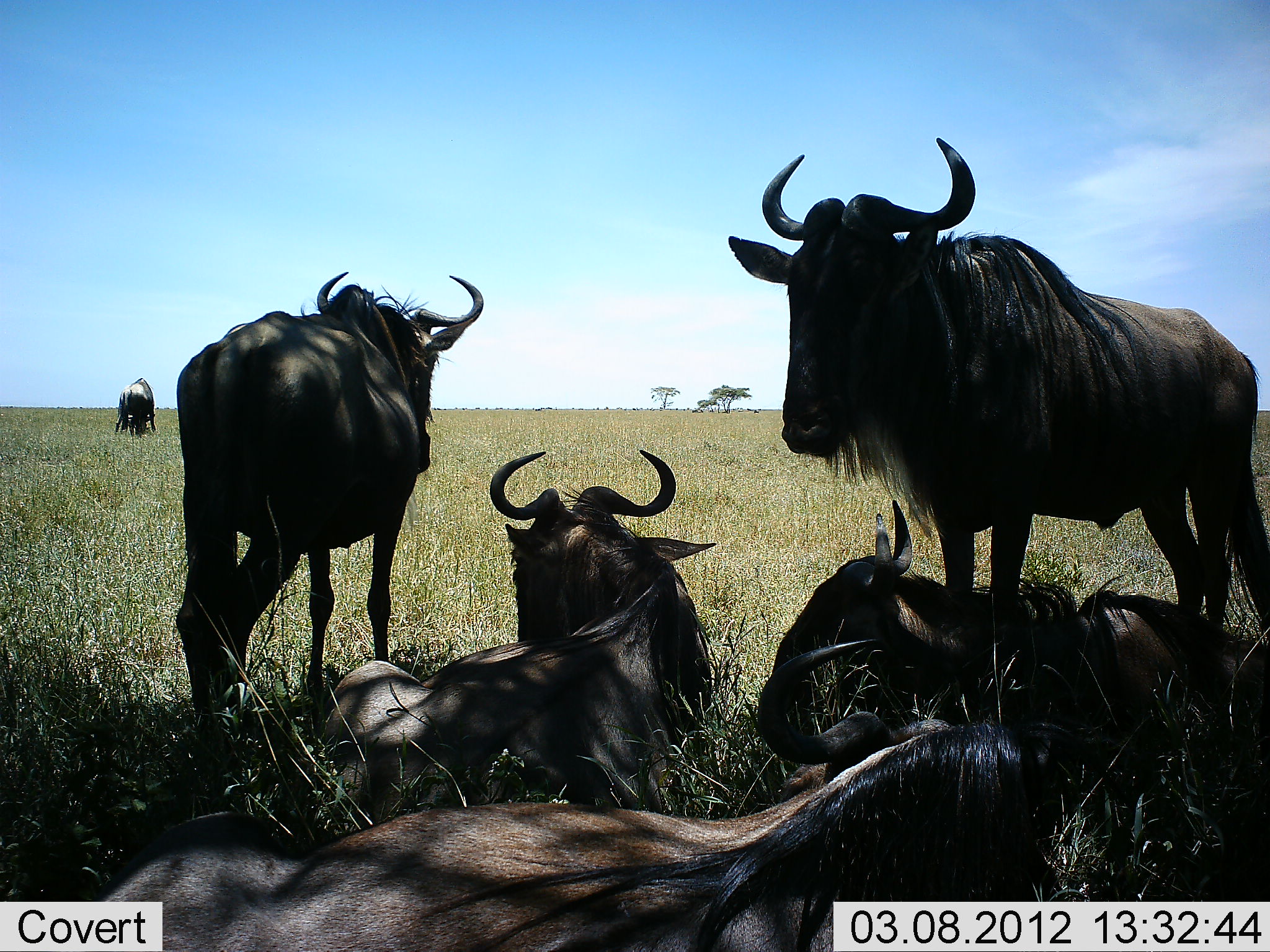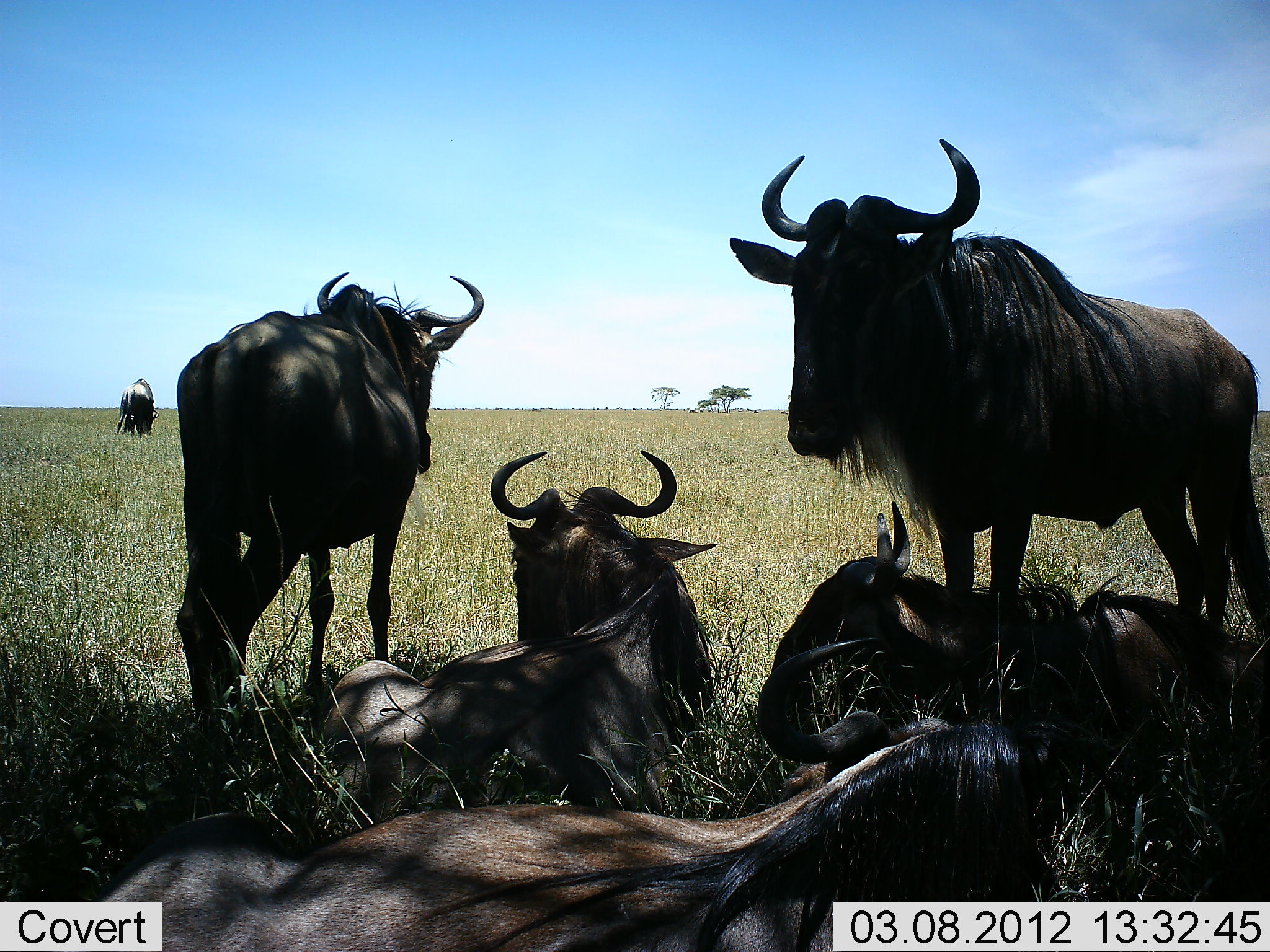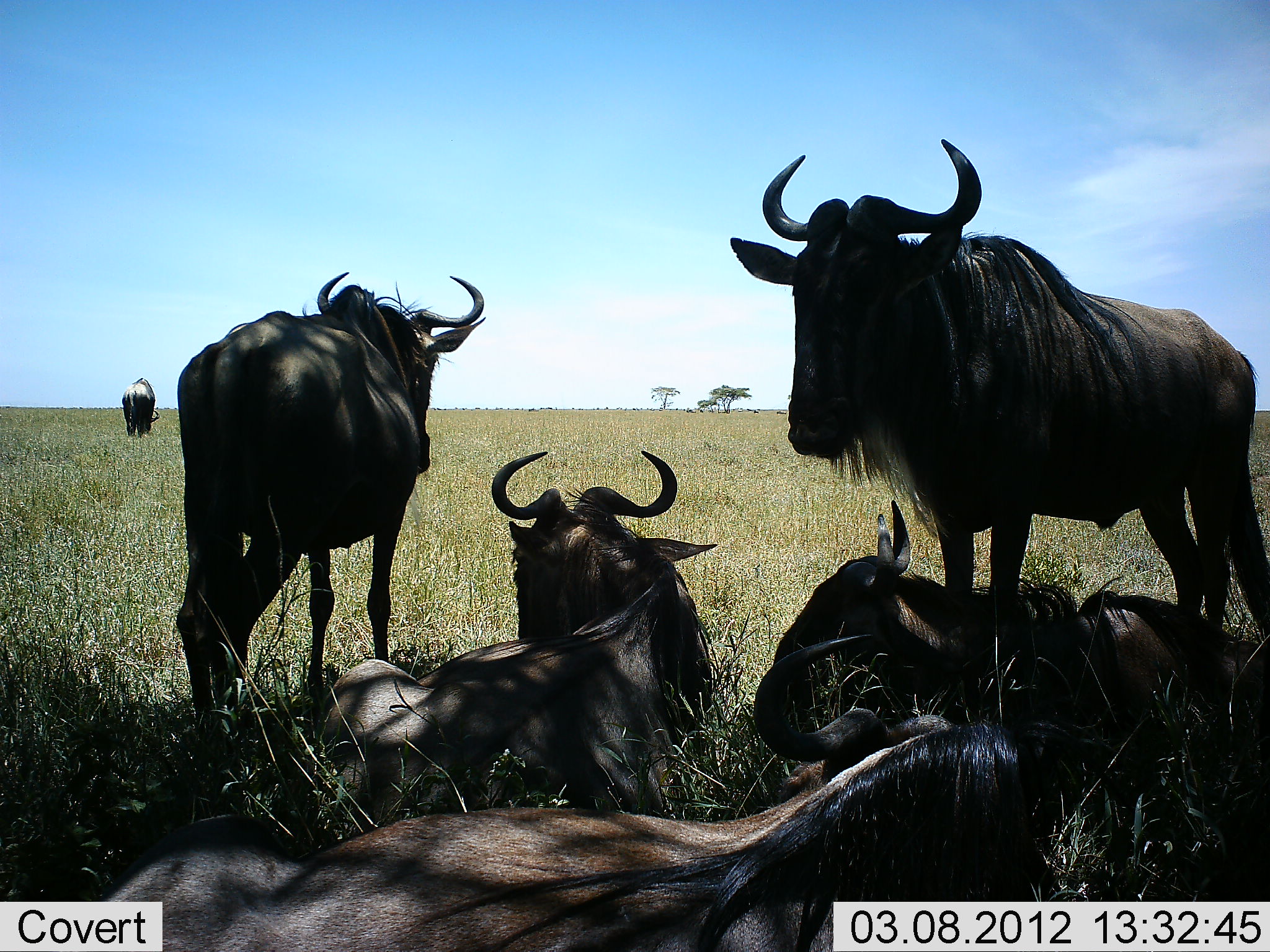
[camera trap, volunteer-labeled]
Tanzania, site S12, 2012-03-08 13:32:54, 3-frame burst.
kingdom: Animalia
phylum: Chordata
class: Mammalia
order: Artiodactyla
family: Bovidae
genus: Connochaetes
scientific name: Connochaetes taurinus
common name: blue wildebeest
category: wildebeest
Wildebeest (blue wildebeest) (Connochaetes taurinus), count 6. Behavior (volunteer vote fractions): standing 76%, resting 100%, moving 6%, interacting 0%. Young present (vote fraction): 0%. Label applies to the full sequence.